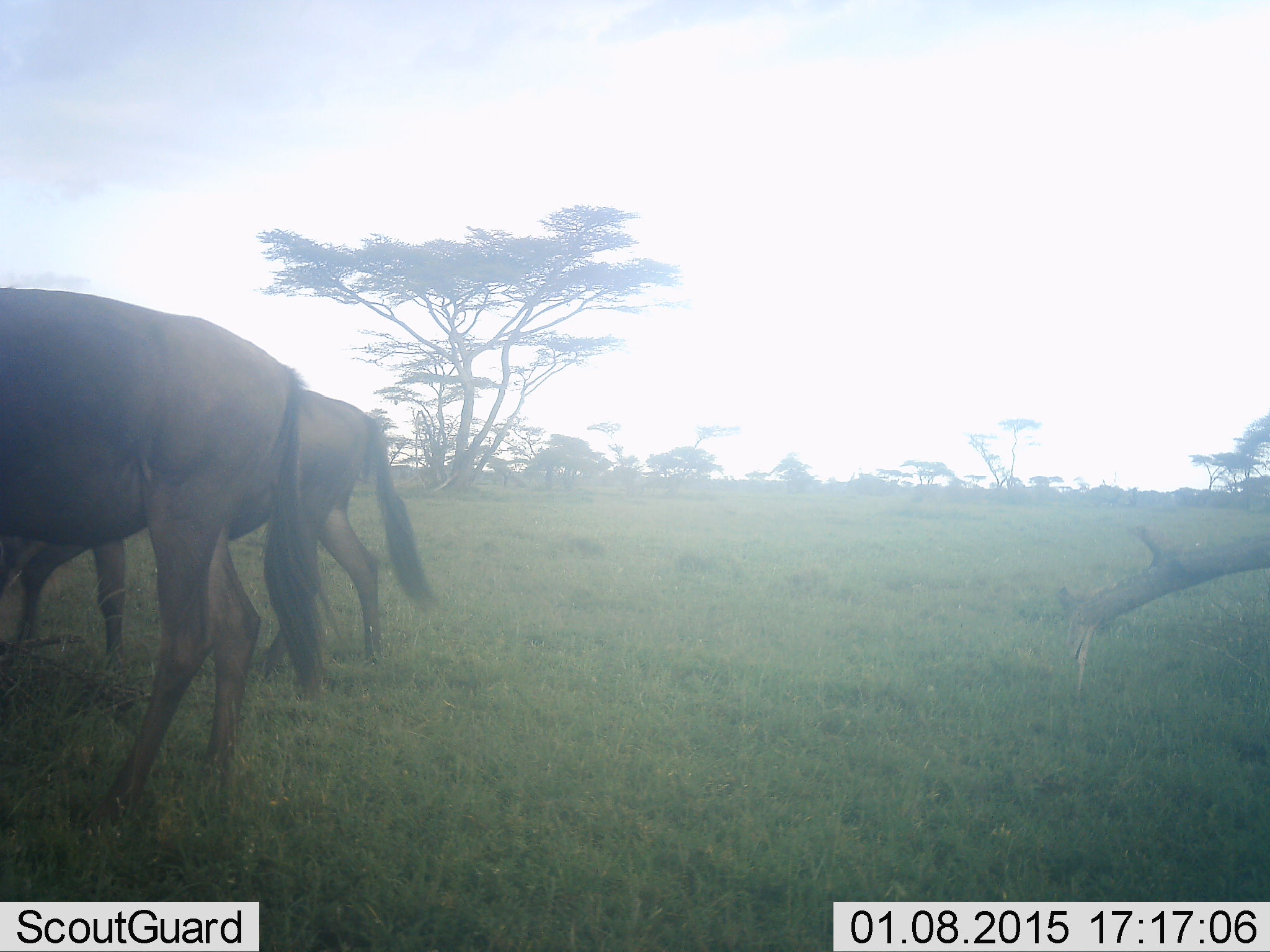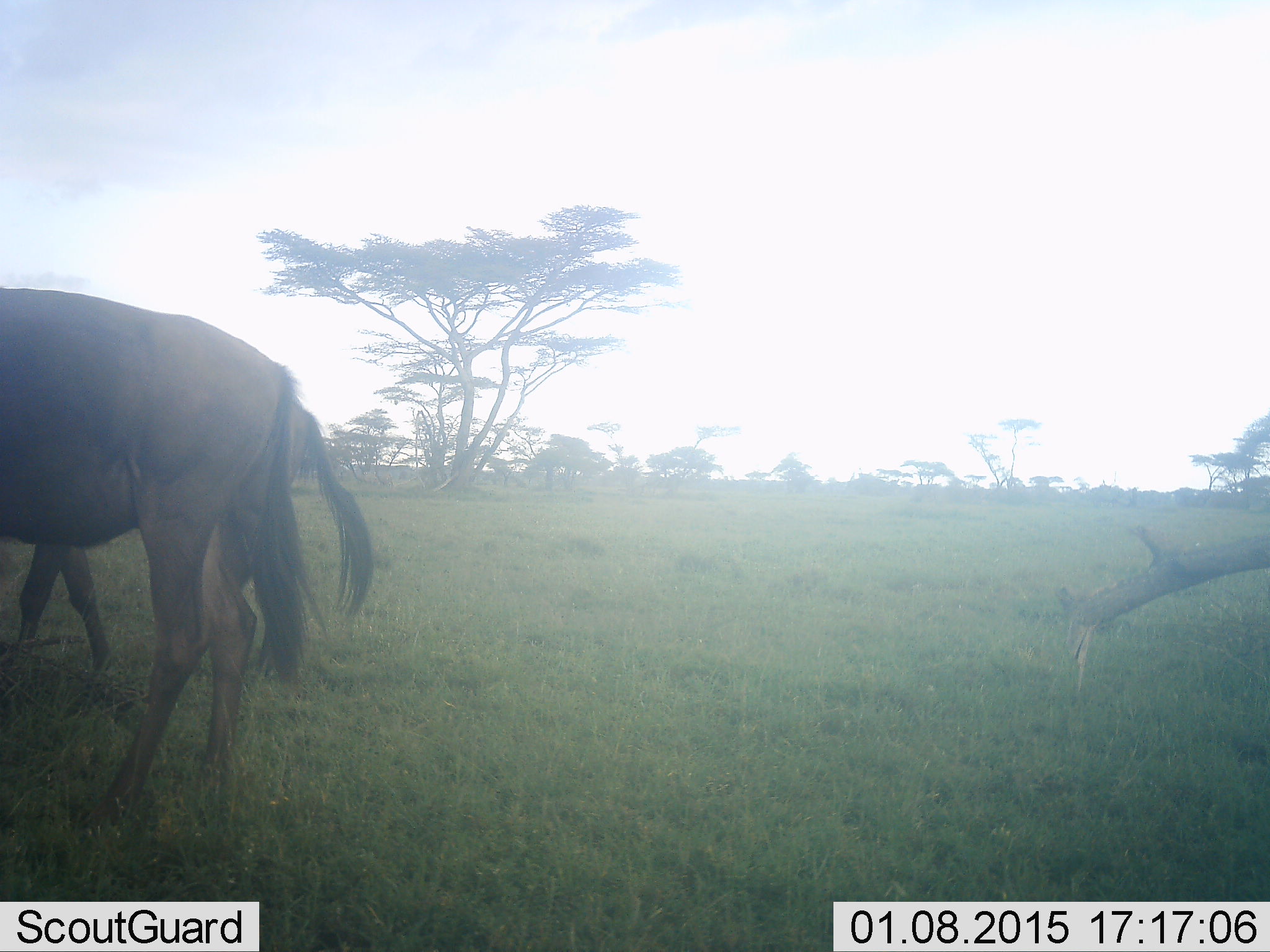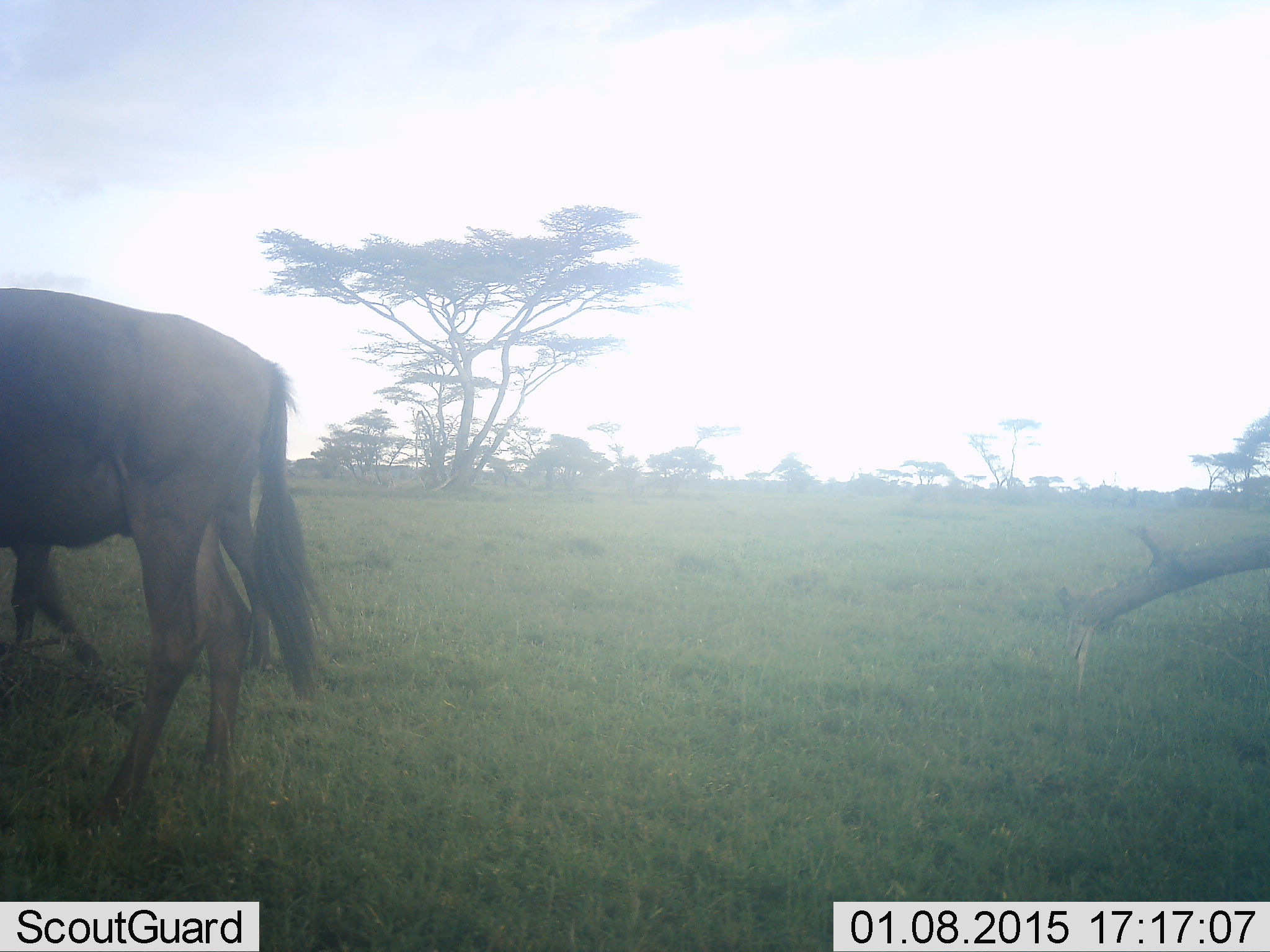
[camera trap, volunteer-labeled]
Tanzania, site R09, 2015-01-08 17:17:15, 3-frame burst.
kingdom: Animalia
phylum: Chordata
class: Mammalia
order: Artiodactyla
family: Bovidae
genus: Connochaetes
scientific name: Connochaetes taurinus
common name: blue wildebeest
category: wildebeest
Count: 2.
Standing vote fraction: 50%.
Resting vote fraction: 0%.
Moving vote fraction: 30%.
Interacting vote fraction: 0%.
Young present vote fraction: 0%.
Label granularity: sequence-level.